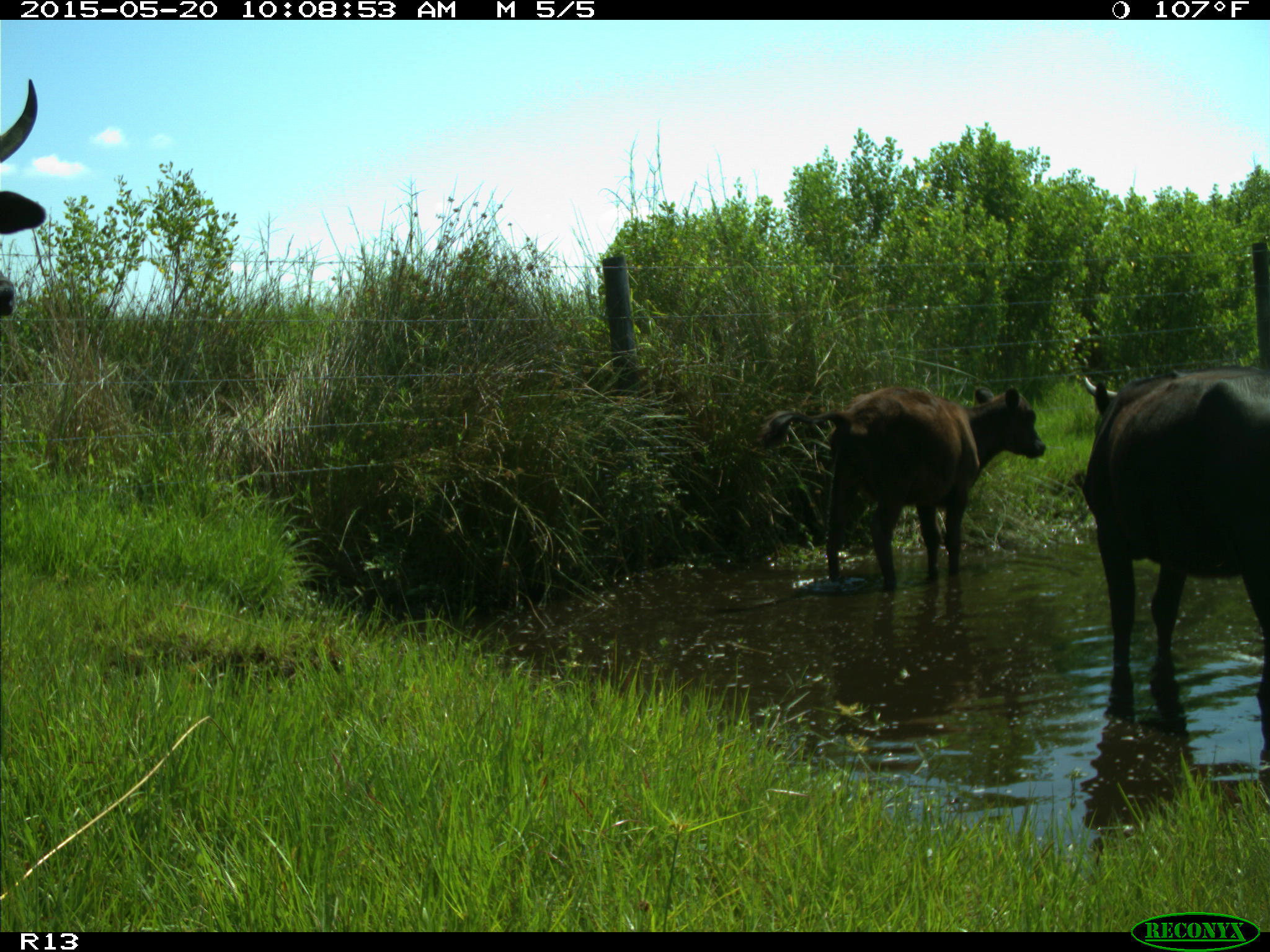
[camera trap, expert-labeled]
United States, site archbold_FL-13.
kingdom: Animalia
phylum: Chordata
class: Mammalia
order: Artiodactyla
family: Bovidae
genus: Bos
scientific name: Bos taurus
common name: domestic cow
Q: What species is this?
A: Bos taurus (domestic cow).